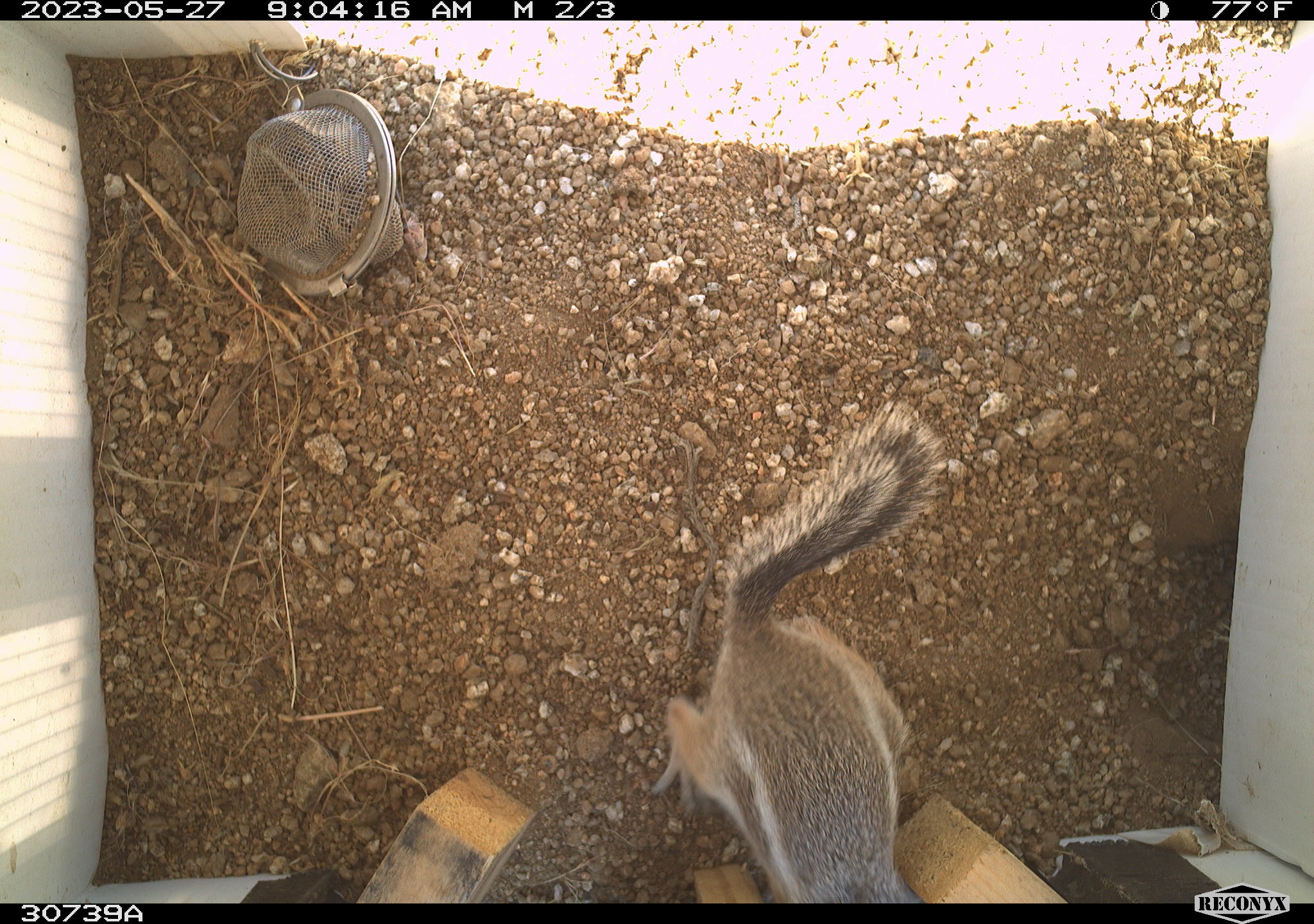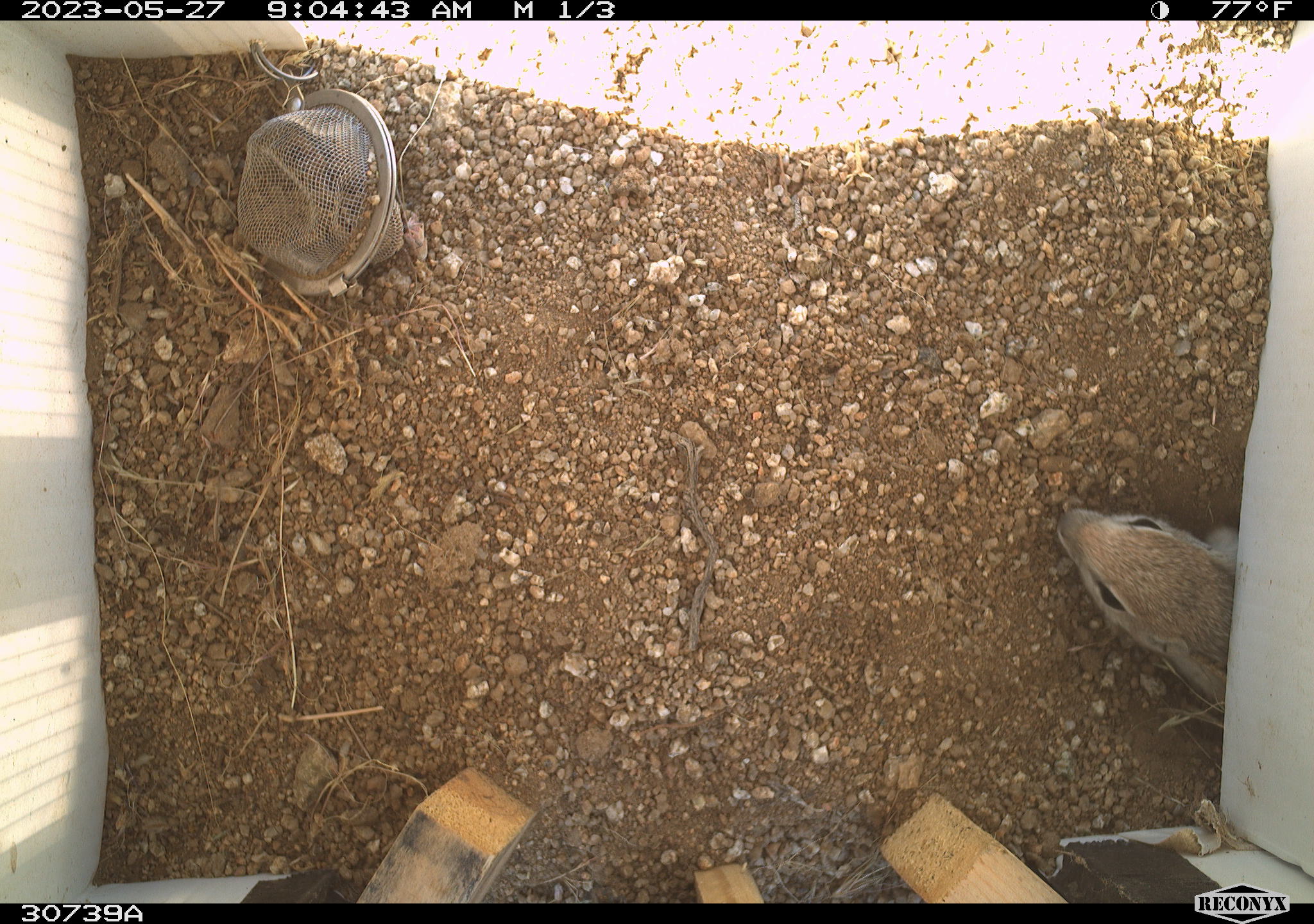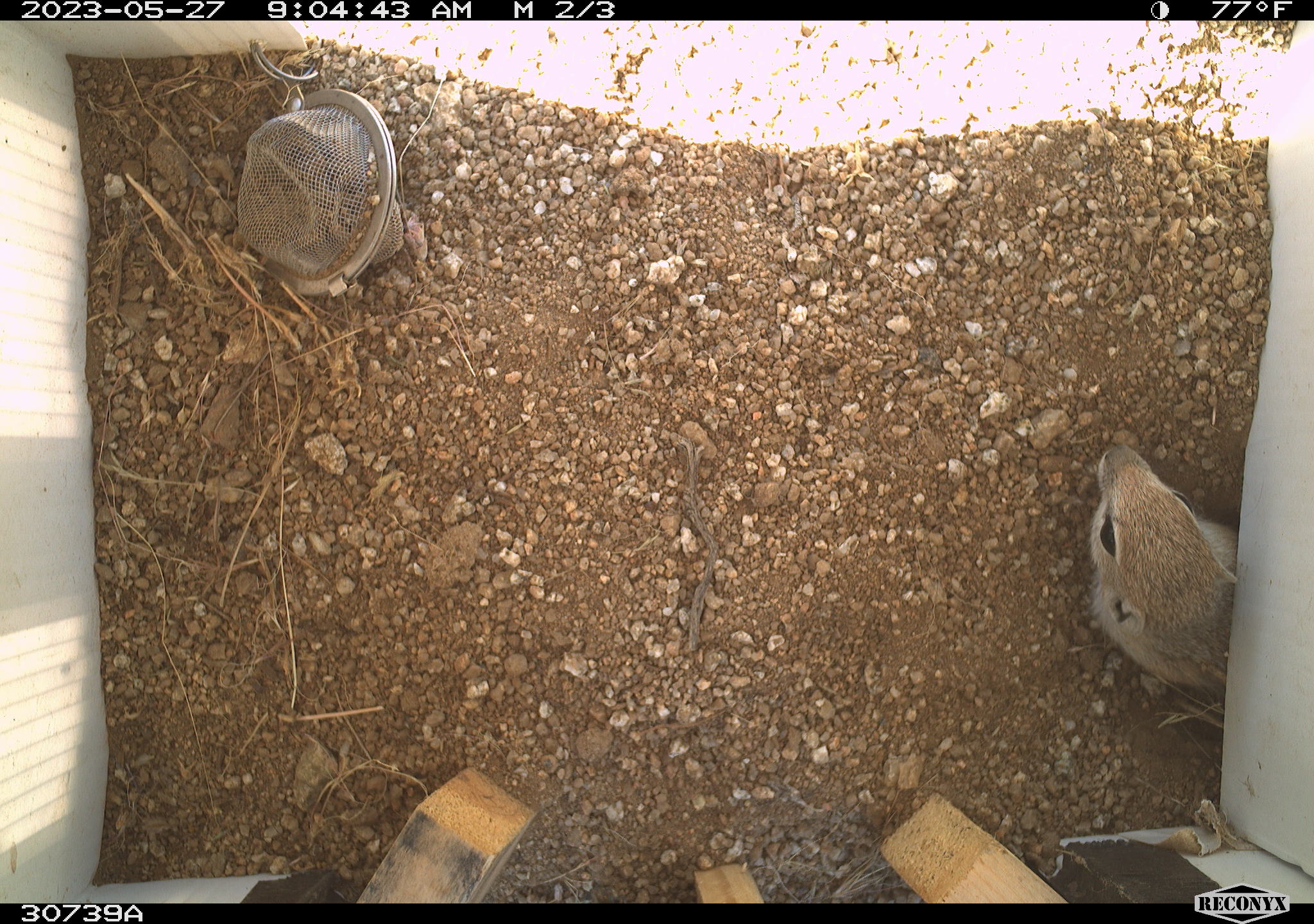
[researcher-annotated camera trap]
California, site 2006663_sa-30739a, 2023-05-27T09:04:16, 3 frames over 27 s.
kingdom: Animalia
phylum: Chordata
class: Mammalia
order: Rodentia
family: Sciuridae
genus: Ammospermophilus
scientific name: Ammospermophilus leucurus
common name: white-tailed antelope squirrel